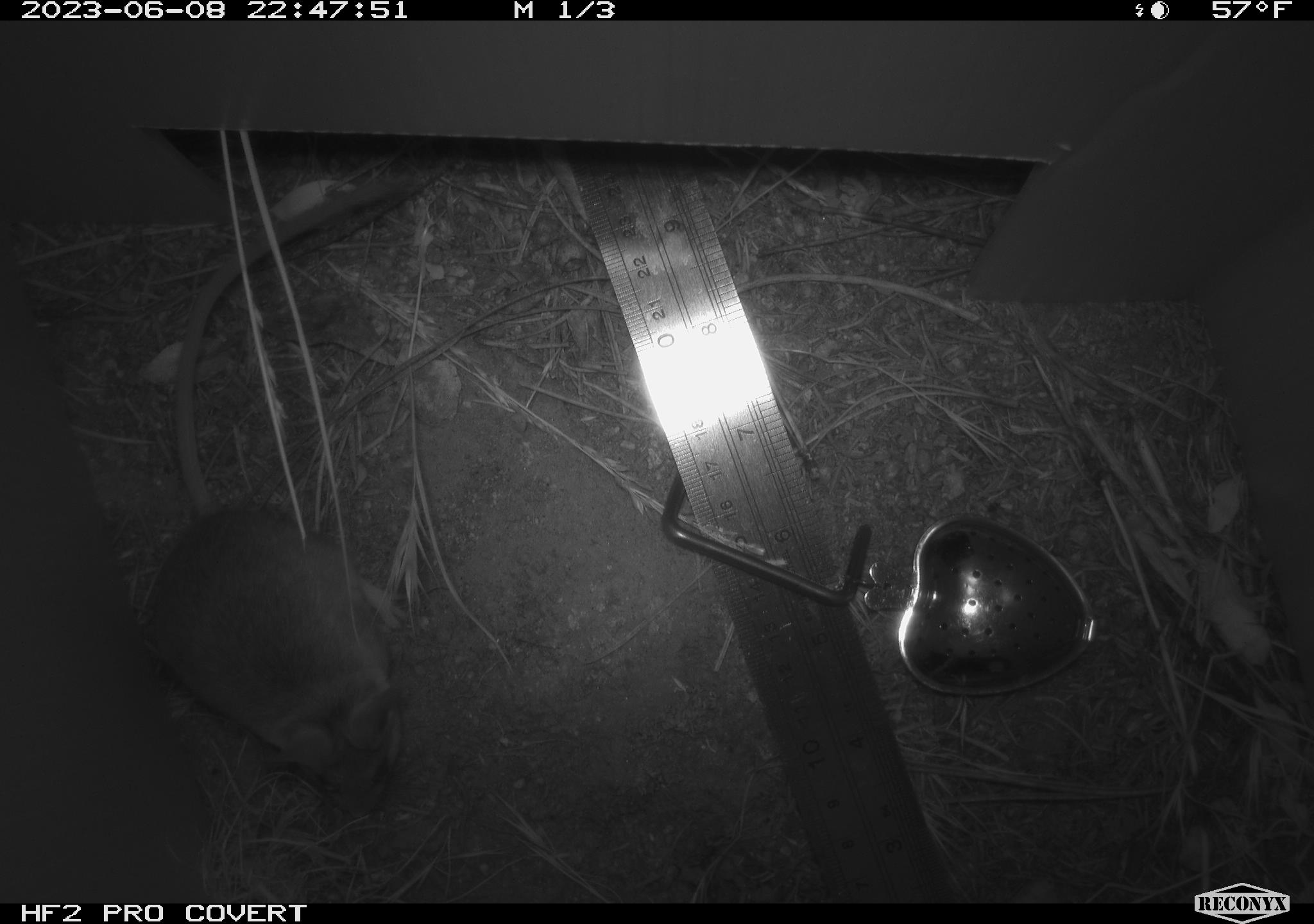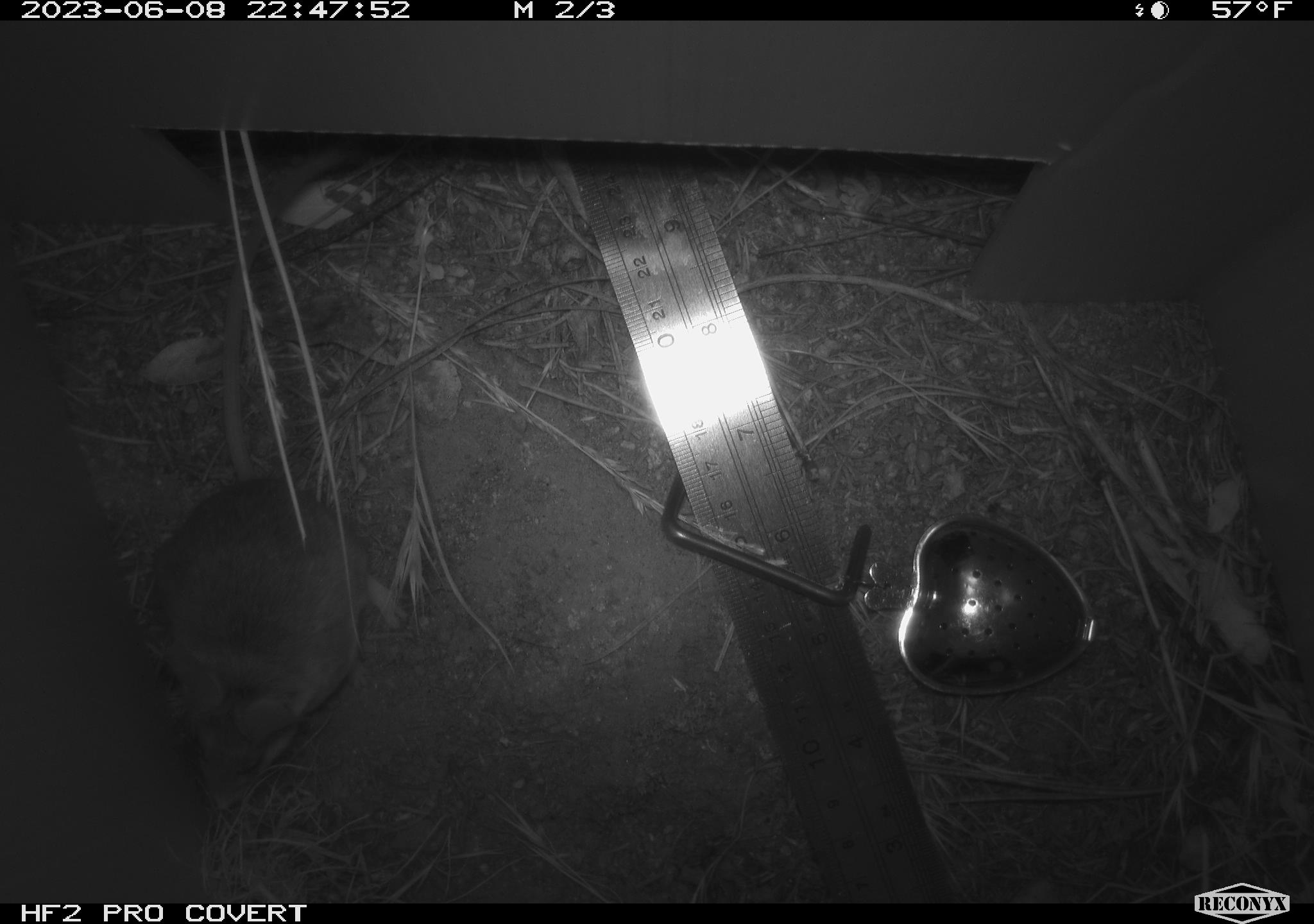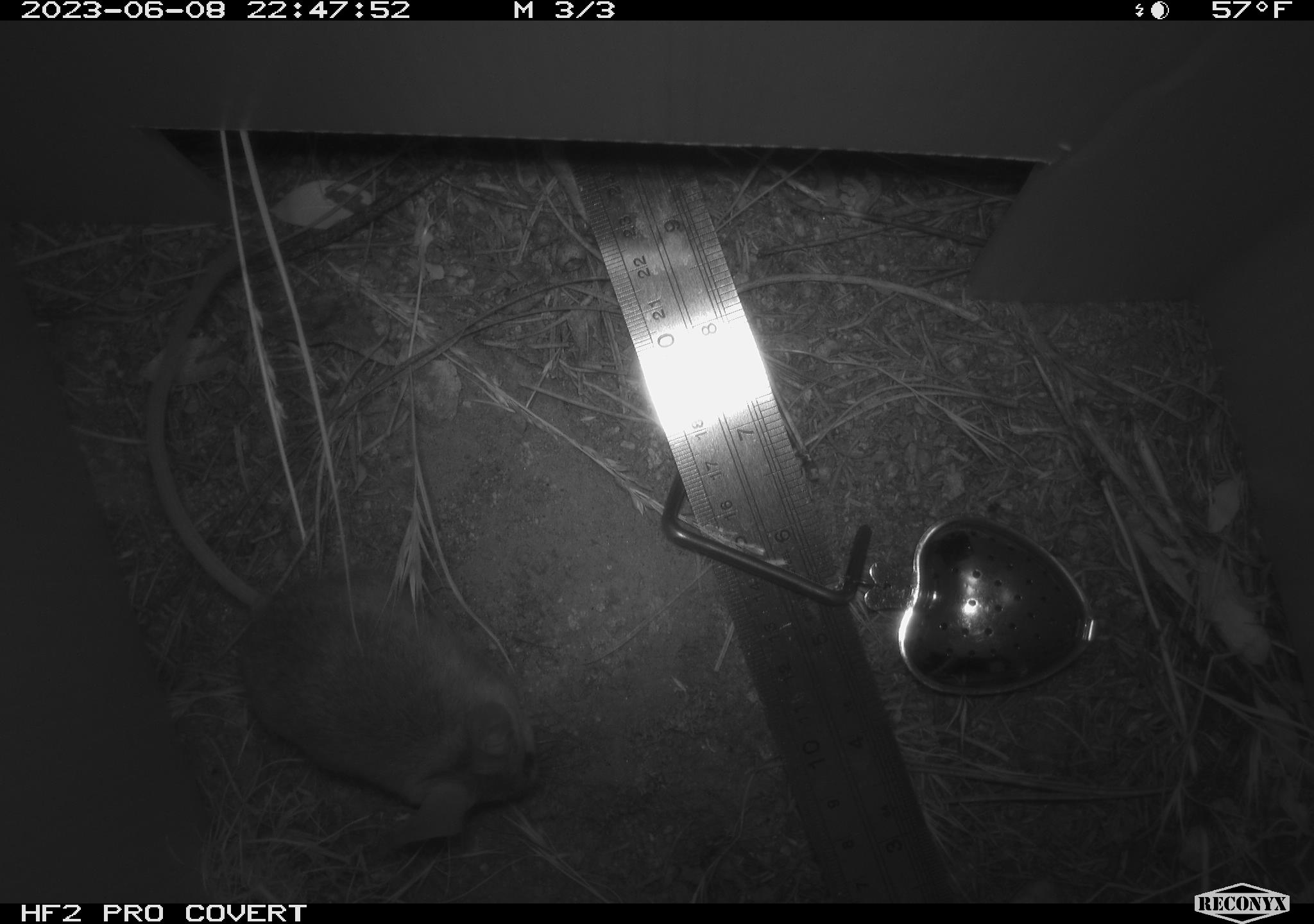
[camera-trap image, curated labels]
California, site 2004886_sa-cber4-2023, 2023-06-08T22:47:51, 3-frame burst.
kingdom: Animalia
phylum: Chordata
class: Mammalia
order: Rodentia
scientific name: Rodentia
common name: mouse species